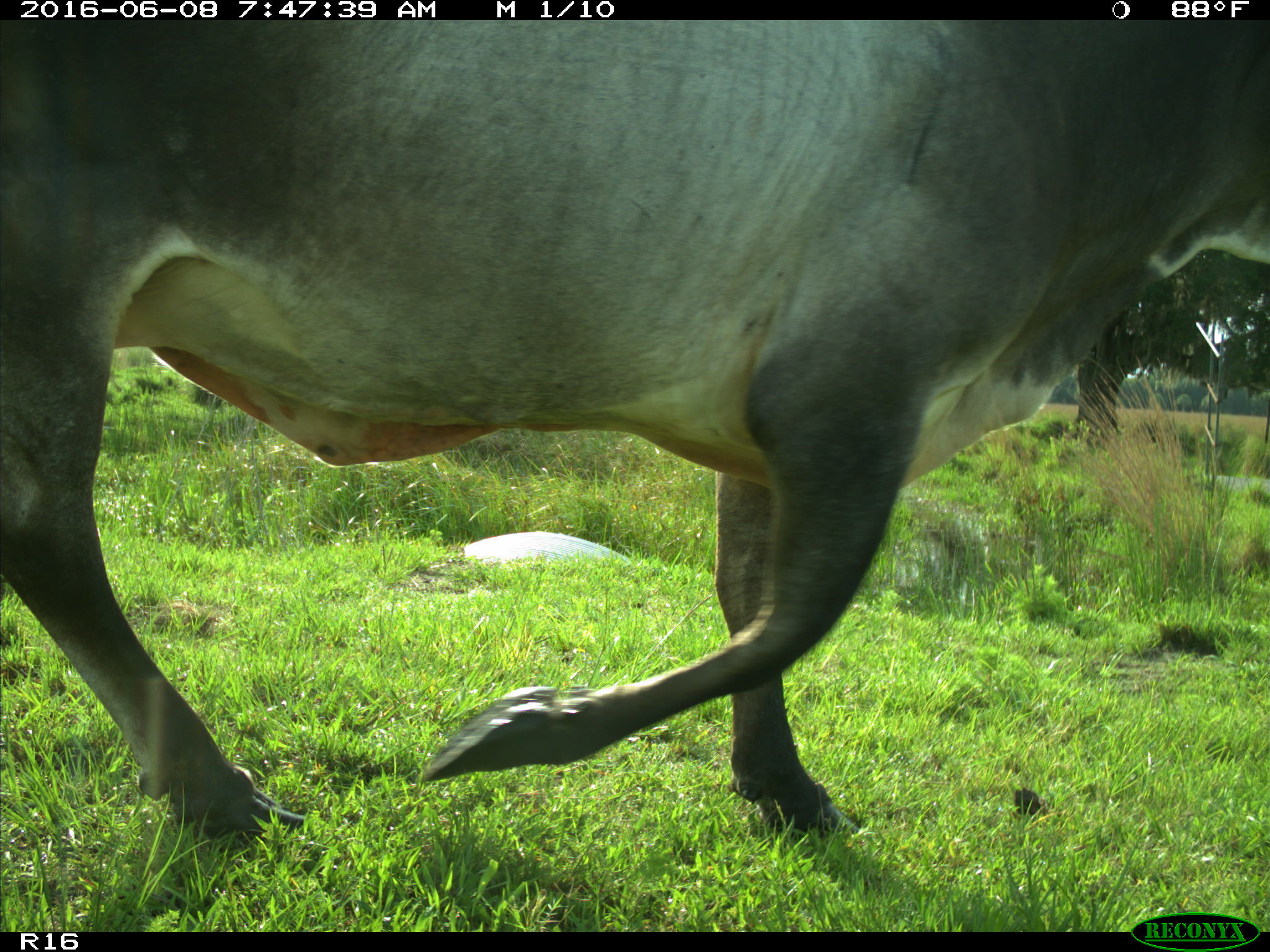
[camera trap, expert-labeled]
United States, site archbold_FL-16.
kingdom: Animalia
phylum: Chordata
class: Mammalia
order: Artiodactyla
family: Bovidae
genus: Bos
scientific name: Bos taurus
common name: domestic cow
Bos taurus (domestic cow).